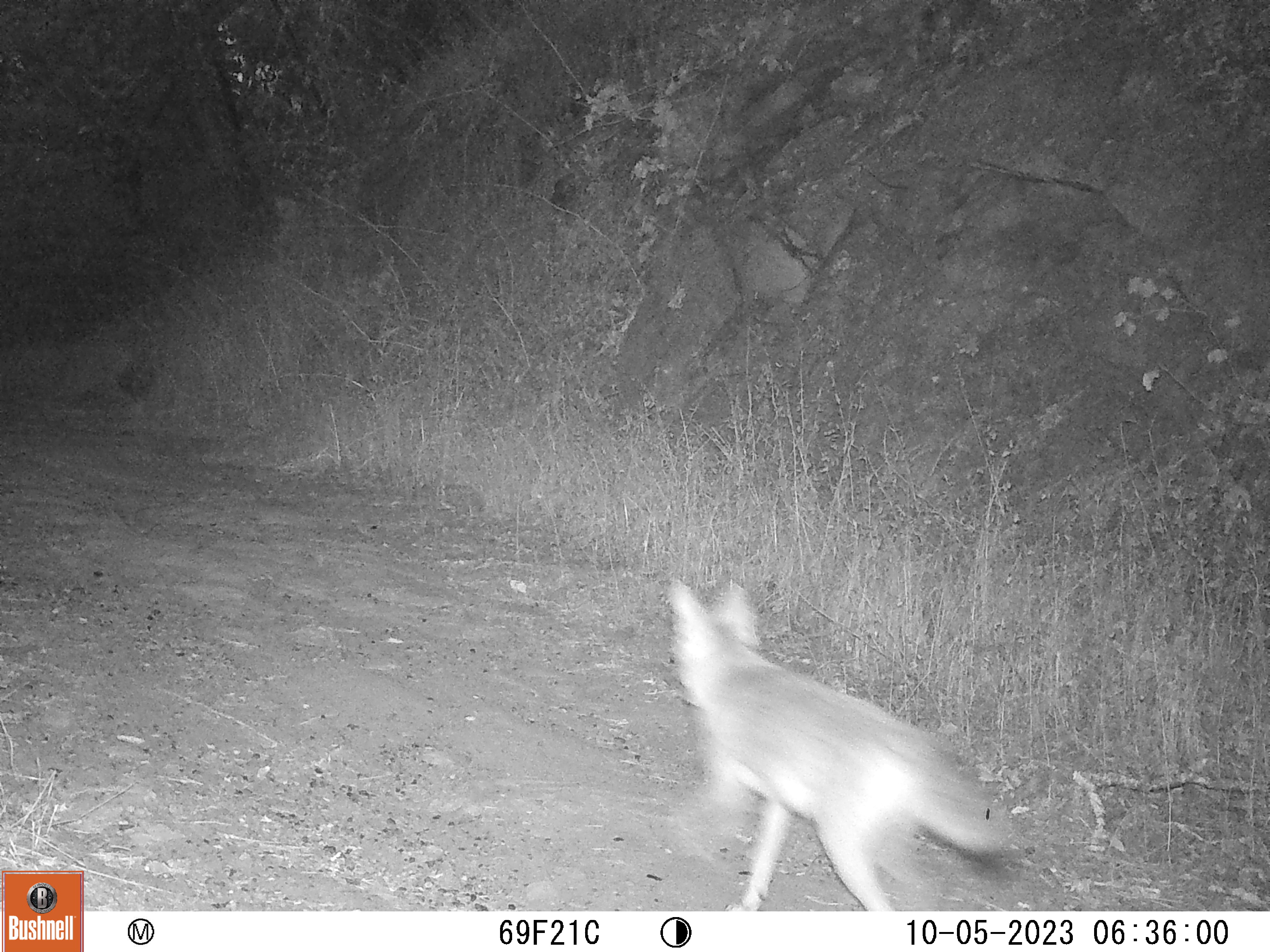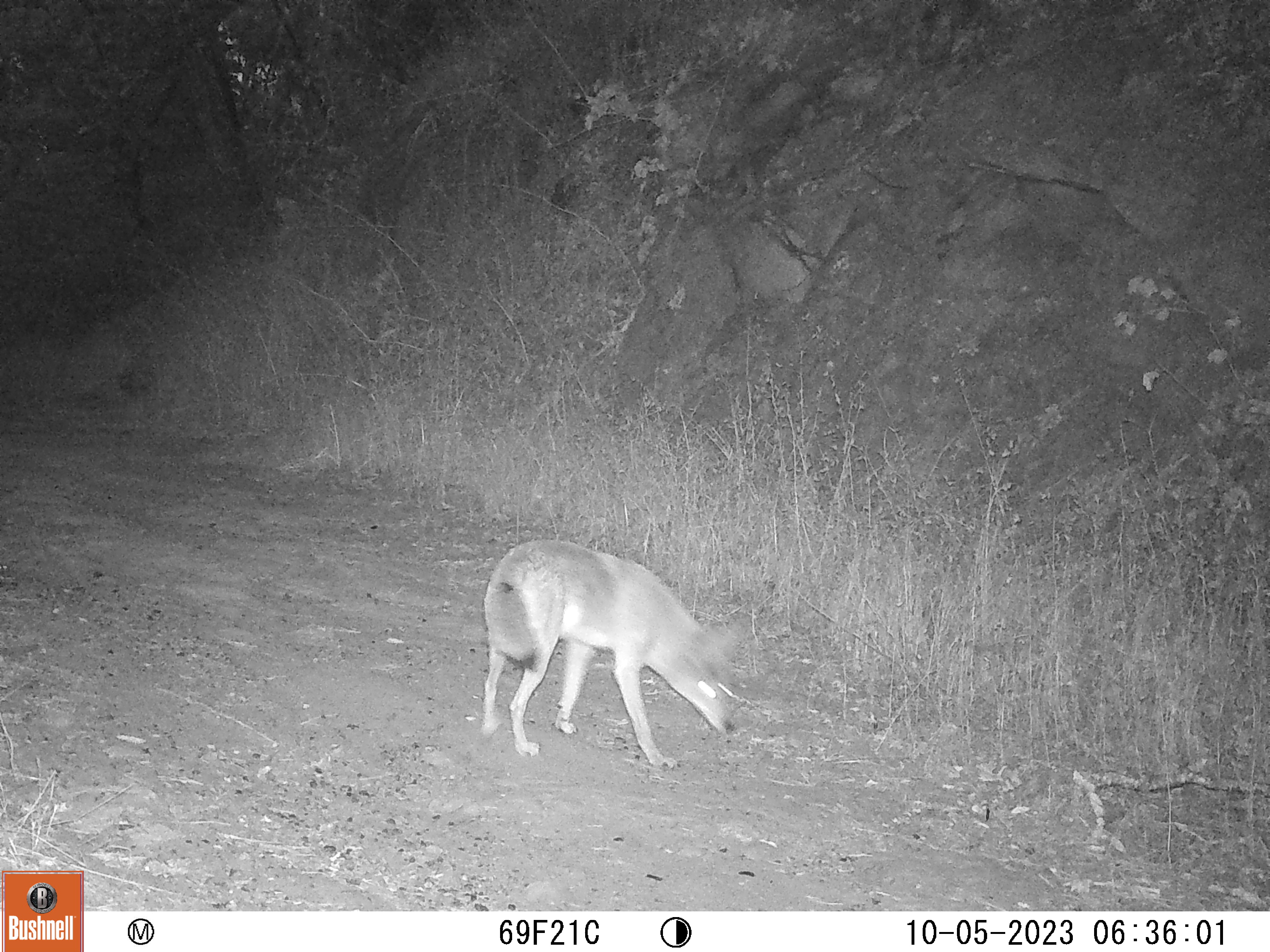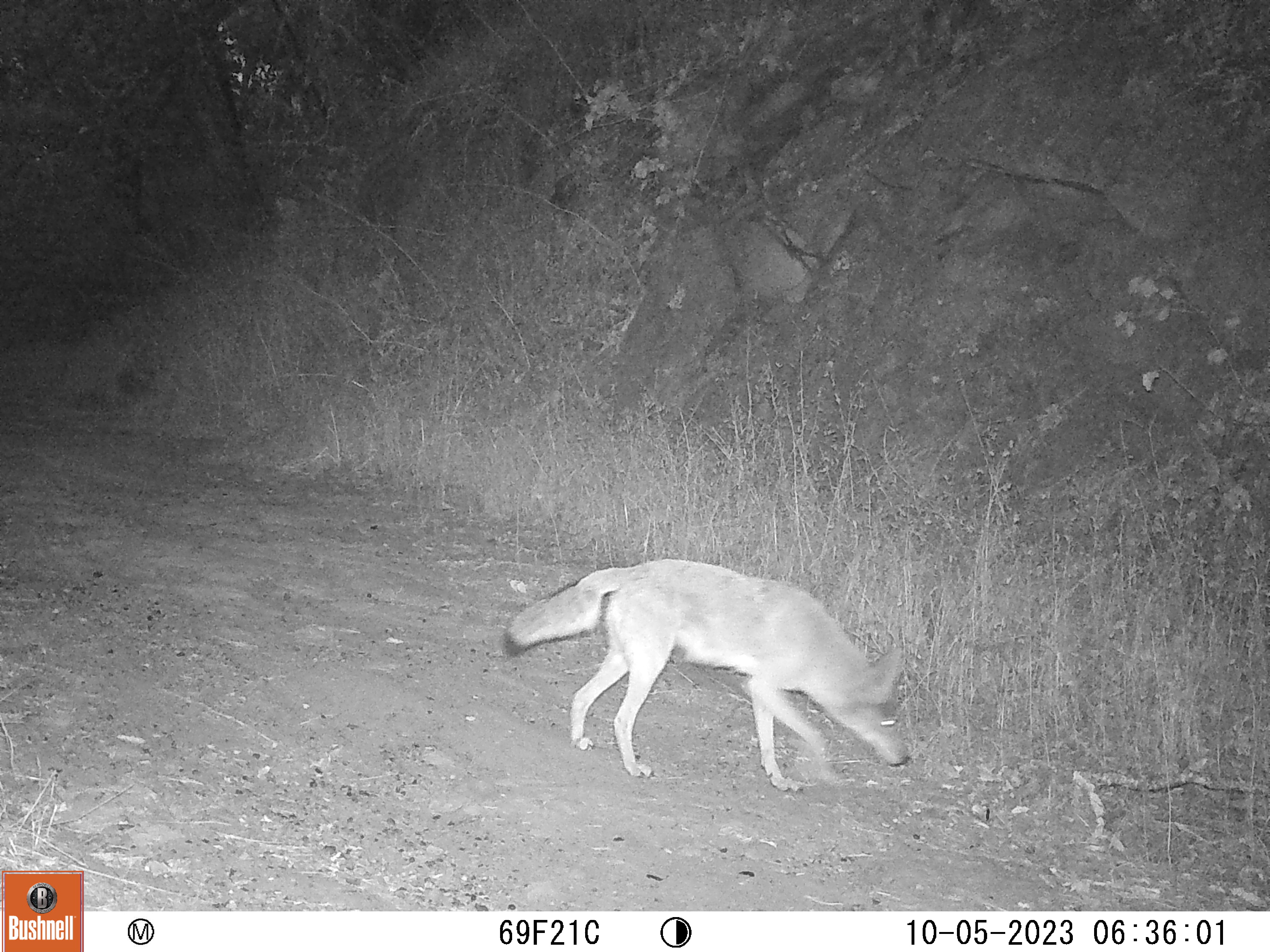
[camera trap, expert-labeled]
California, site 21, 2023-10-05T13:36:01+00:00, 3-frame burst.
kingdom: Animalia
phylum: Chordata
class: Mammalia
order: Carnivora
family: Canidae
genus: Canis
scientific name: Canis latrans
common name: coyote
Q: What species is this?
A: Coyote (Canis latrans).